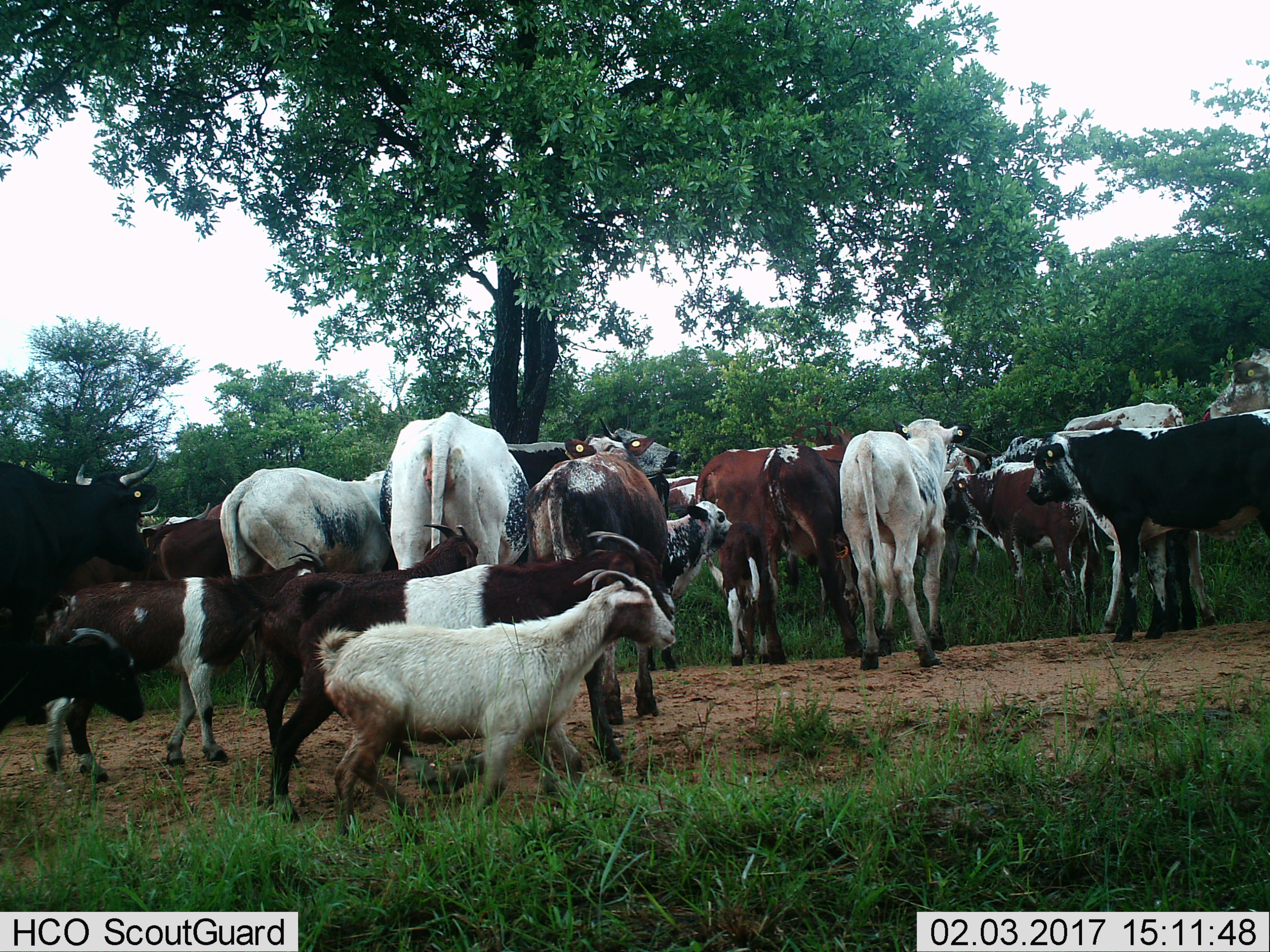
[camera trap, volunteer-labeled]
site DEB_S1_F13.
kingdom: Animalia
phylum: Chordata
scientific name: Vertebrata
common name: domestic animal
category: domesticanimal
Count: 11-50.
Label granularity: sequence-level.